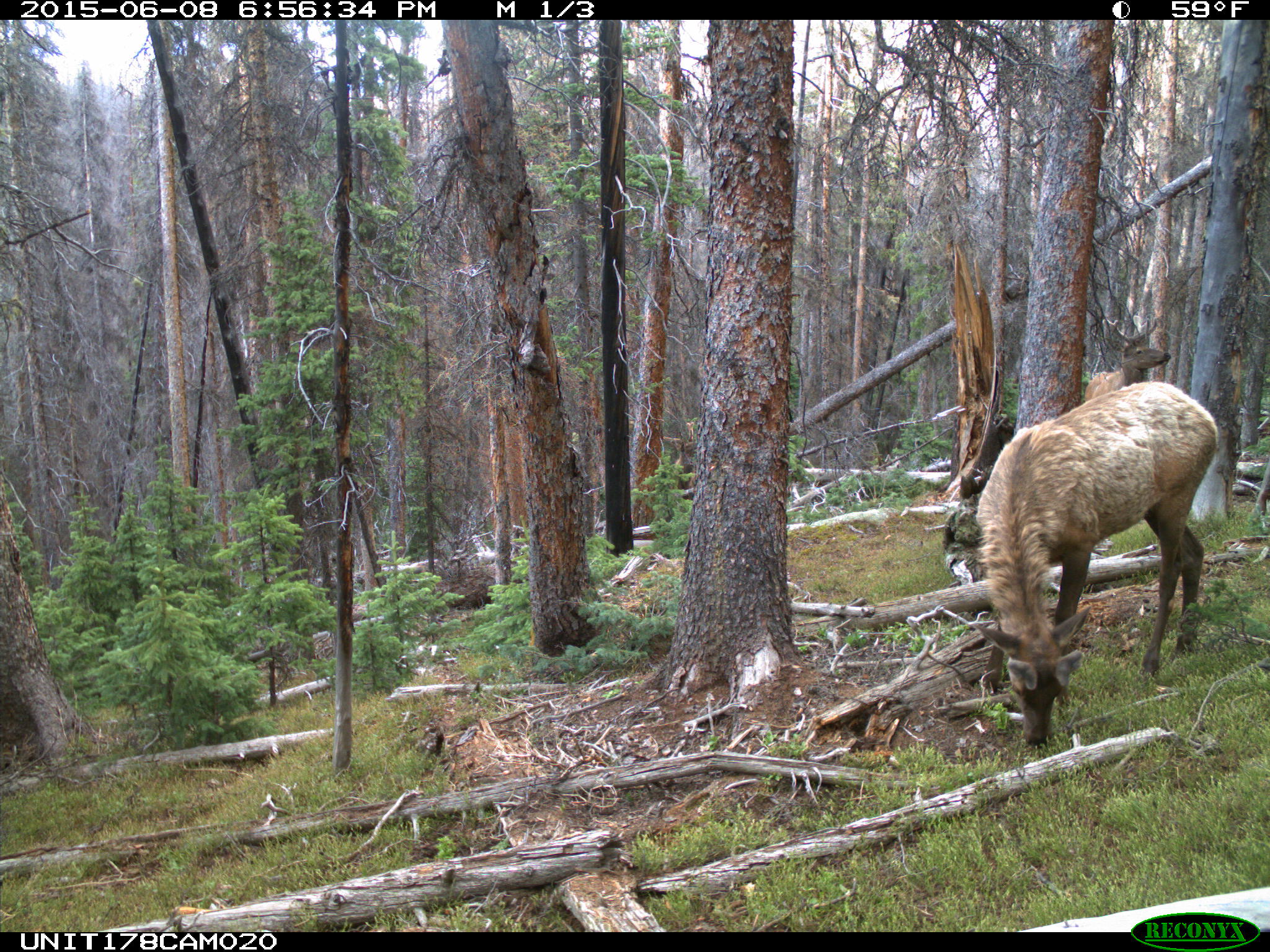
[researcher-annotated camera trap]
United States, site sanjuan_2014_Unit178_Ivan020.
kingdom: Animalia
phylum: Chordata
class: Mammalia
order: Artiodactyla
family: Cervidae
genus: Cervus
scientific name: Cervus elaphus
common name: red deer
Cervus elaphus (red deer).